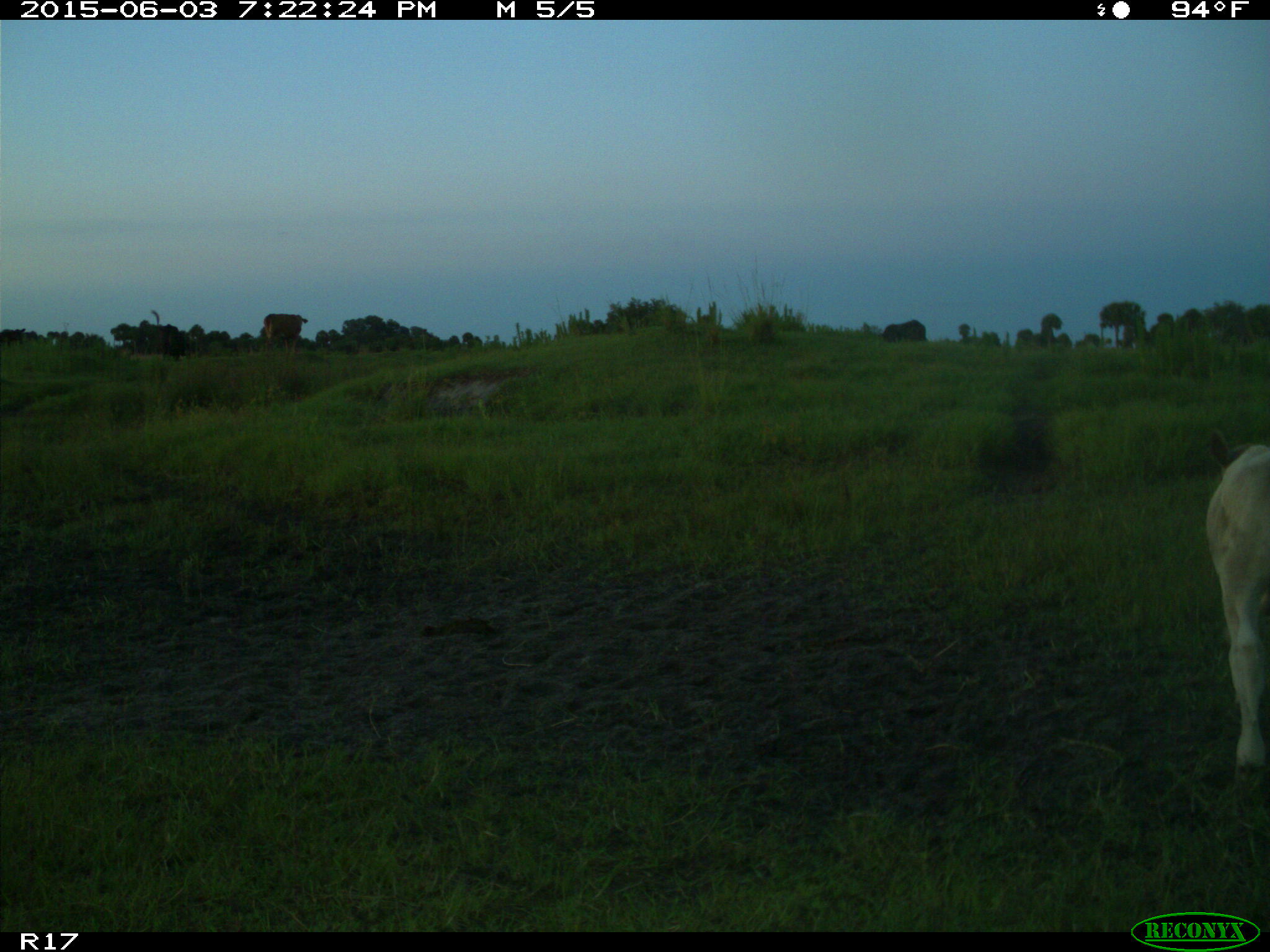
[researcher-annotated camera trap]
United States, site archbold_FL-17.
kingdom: Animalia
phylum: Chordata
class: Mammalia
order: Artiodactyla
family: Bovidae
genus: Bos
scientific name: Bos taurus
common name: domestic cow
Bos taurus (domestic cow).